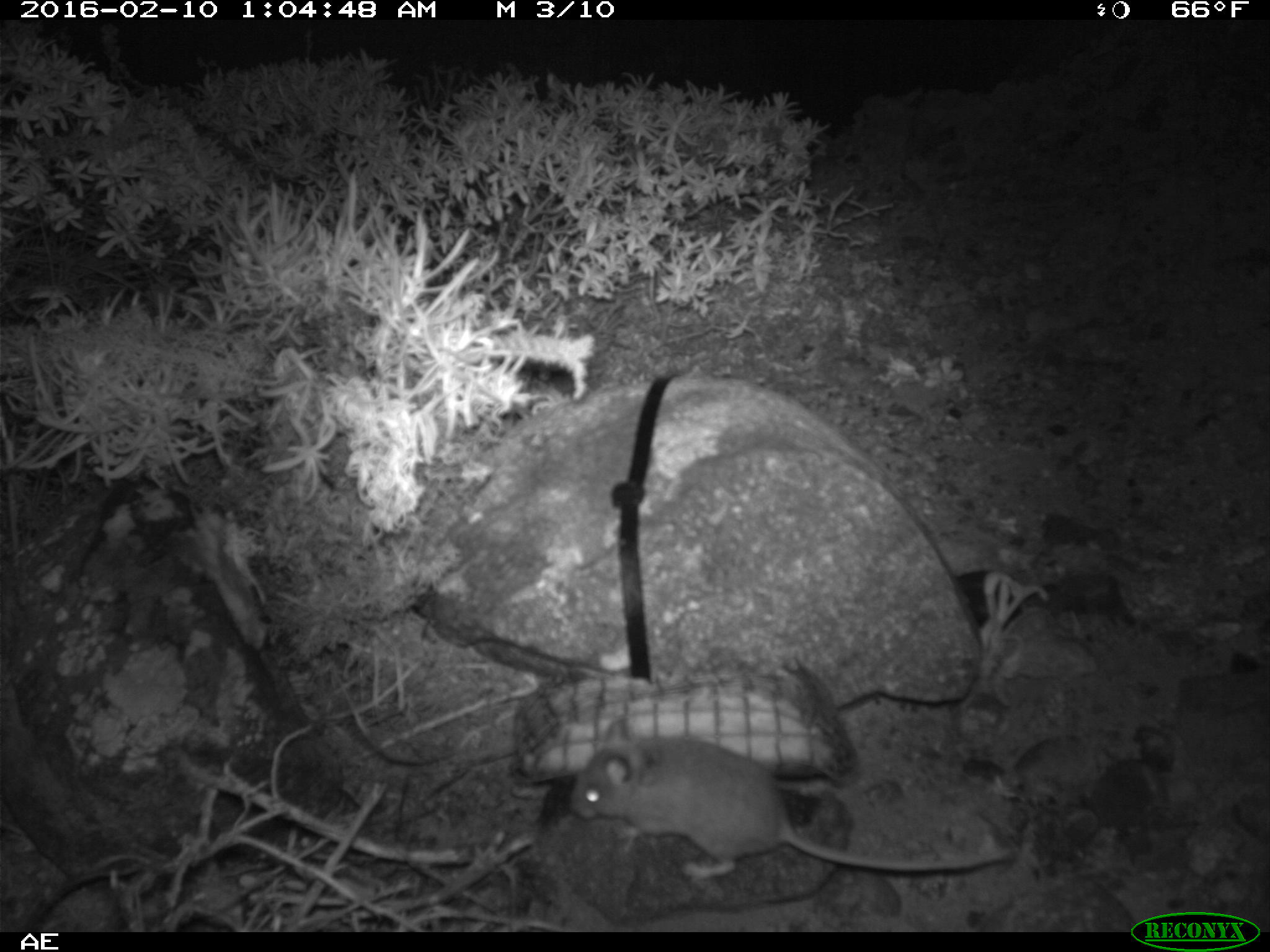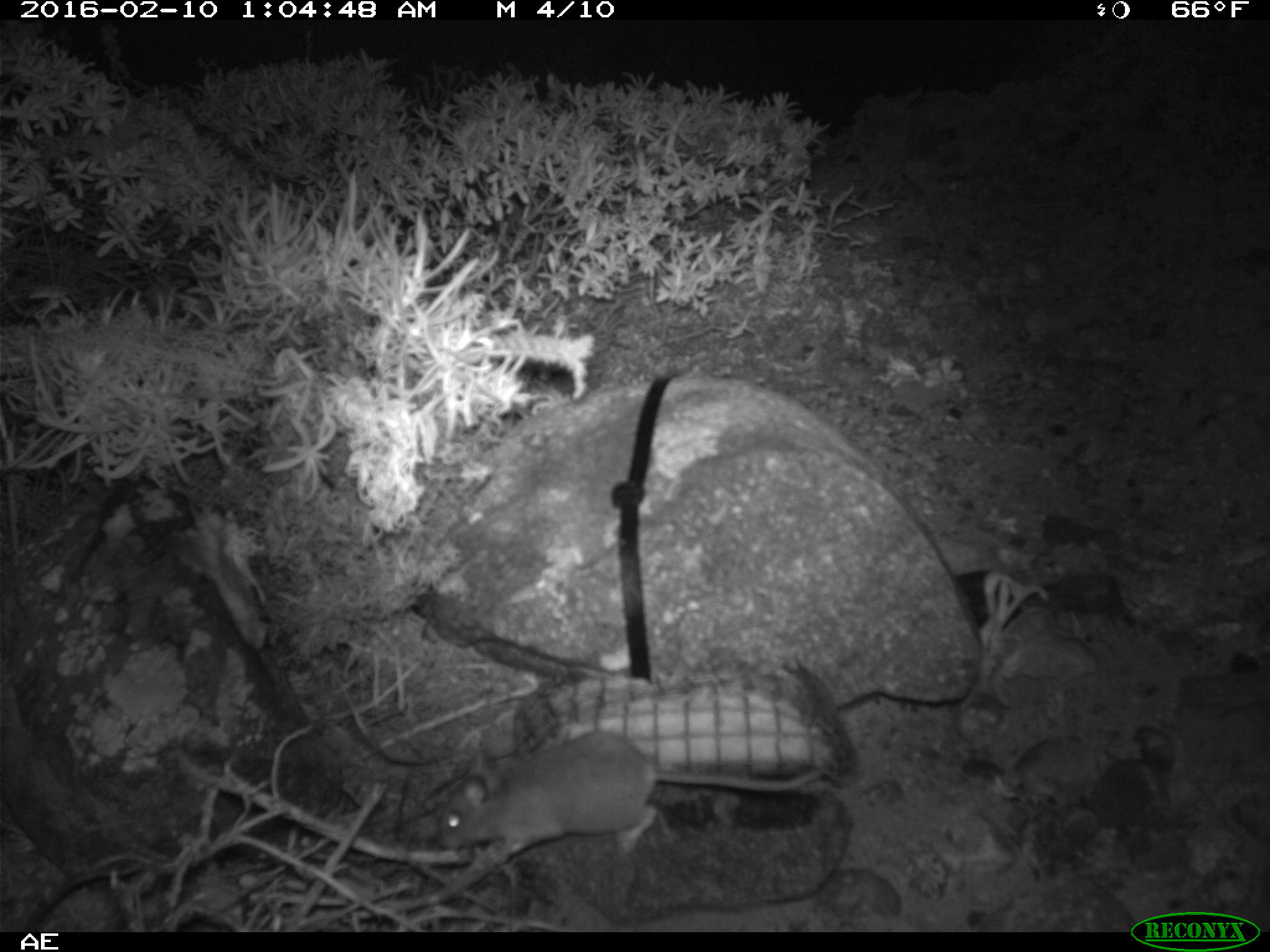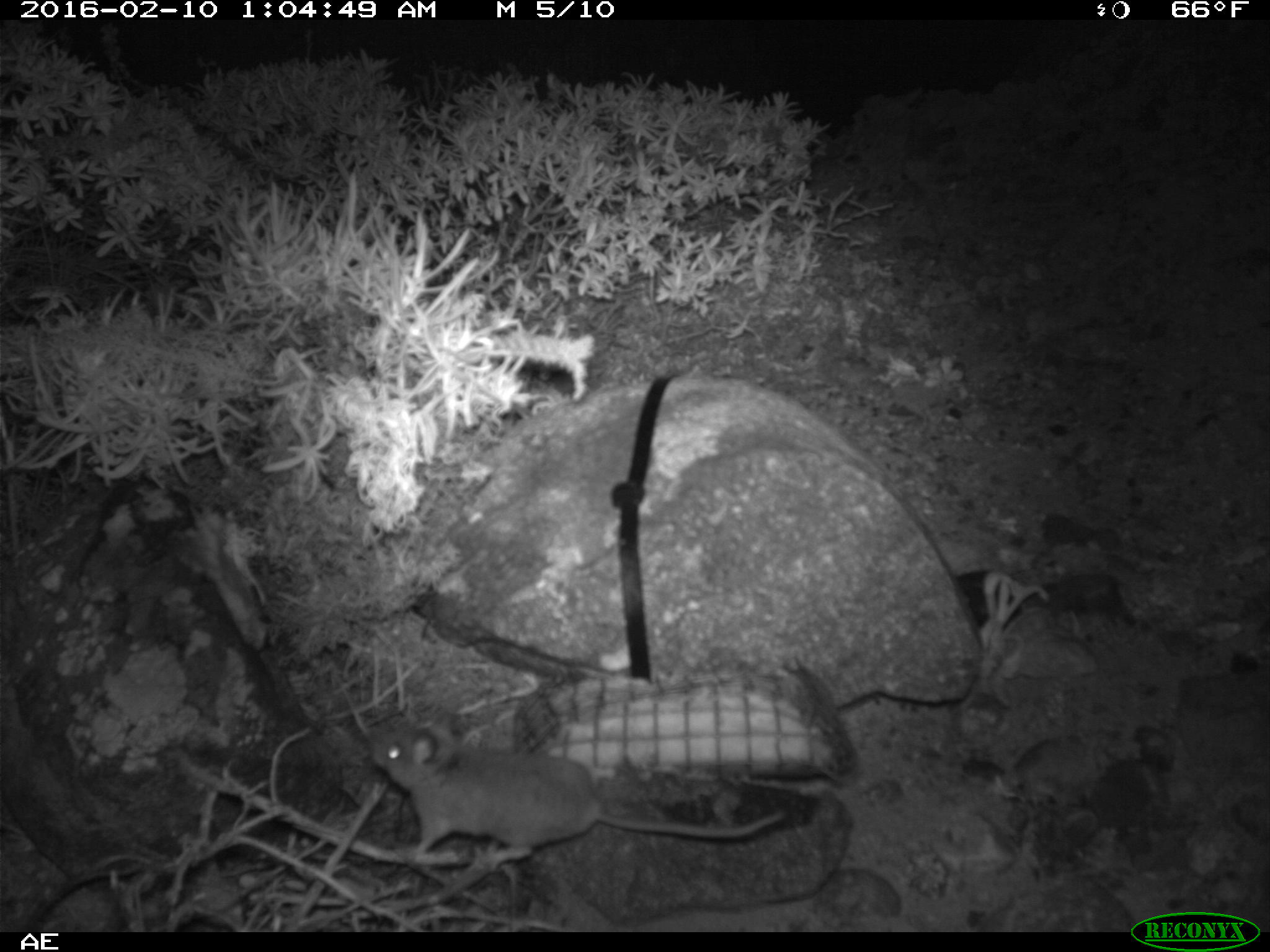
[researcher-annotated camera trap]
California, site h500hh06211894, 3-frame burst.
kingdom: Animalia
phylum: Chordata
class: Mammalia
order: Rodentia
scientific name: Rodentia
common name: rodent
Rodent (Rodentia).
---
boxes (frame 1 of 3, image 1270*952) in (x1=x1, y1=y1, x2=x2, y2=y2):
rodent: (x1=574, y1=716, x2=1013, y2=879)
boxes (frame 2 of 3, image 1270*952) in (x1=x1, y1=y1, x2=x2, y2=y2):
rodent: (x1=433, y1=729, x2=826, y2=853)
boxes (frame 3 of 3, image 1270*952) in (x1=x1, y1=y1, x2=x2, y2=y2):
rodent: (x1=373, y1=713, x2=784, y2=873)